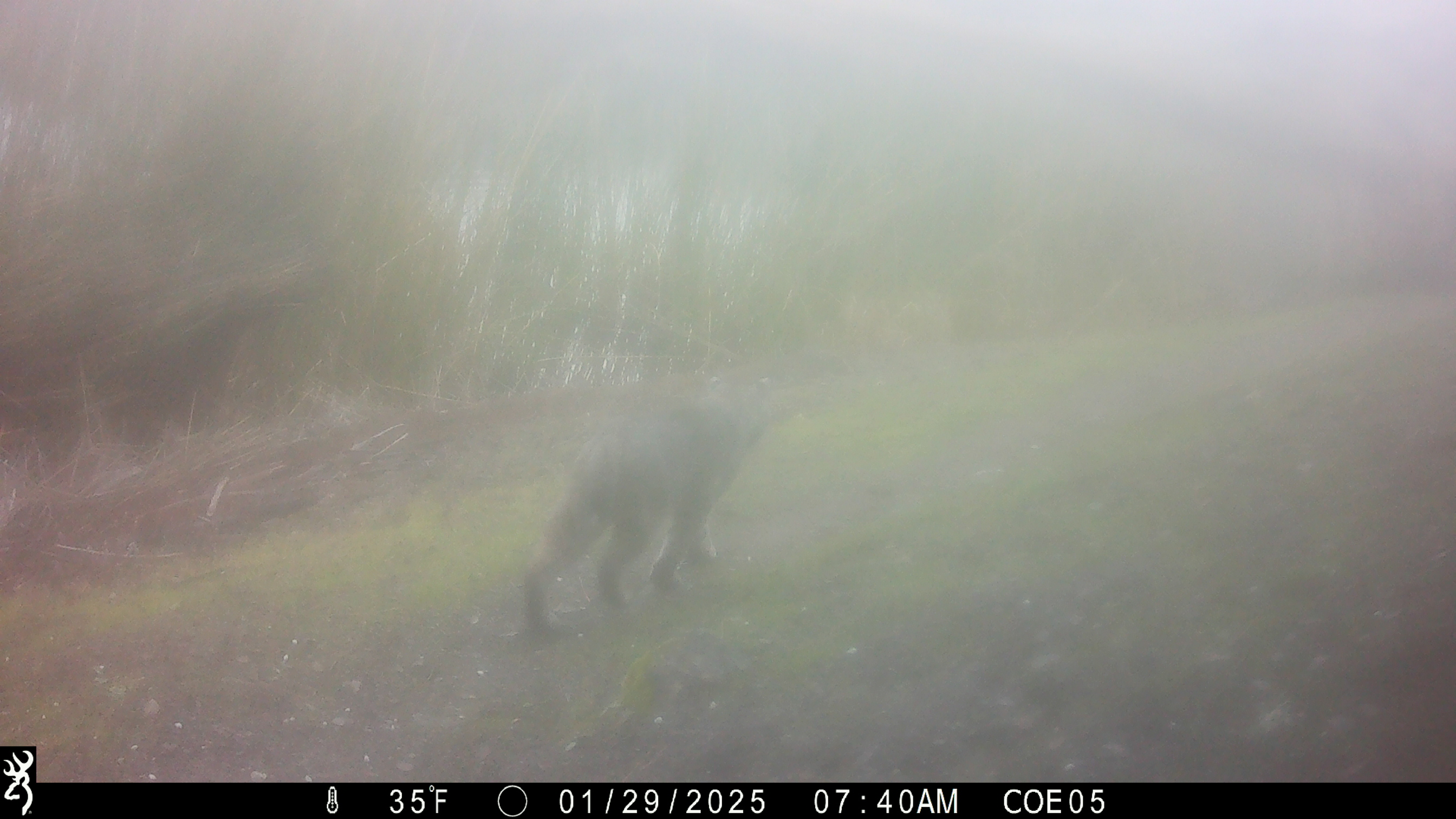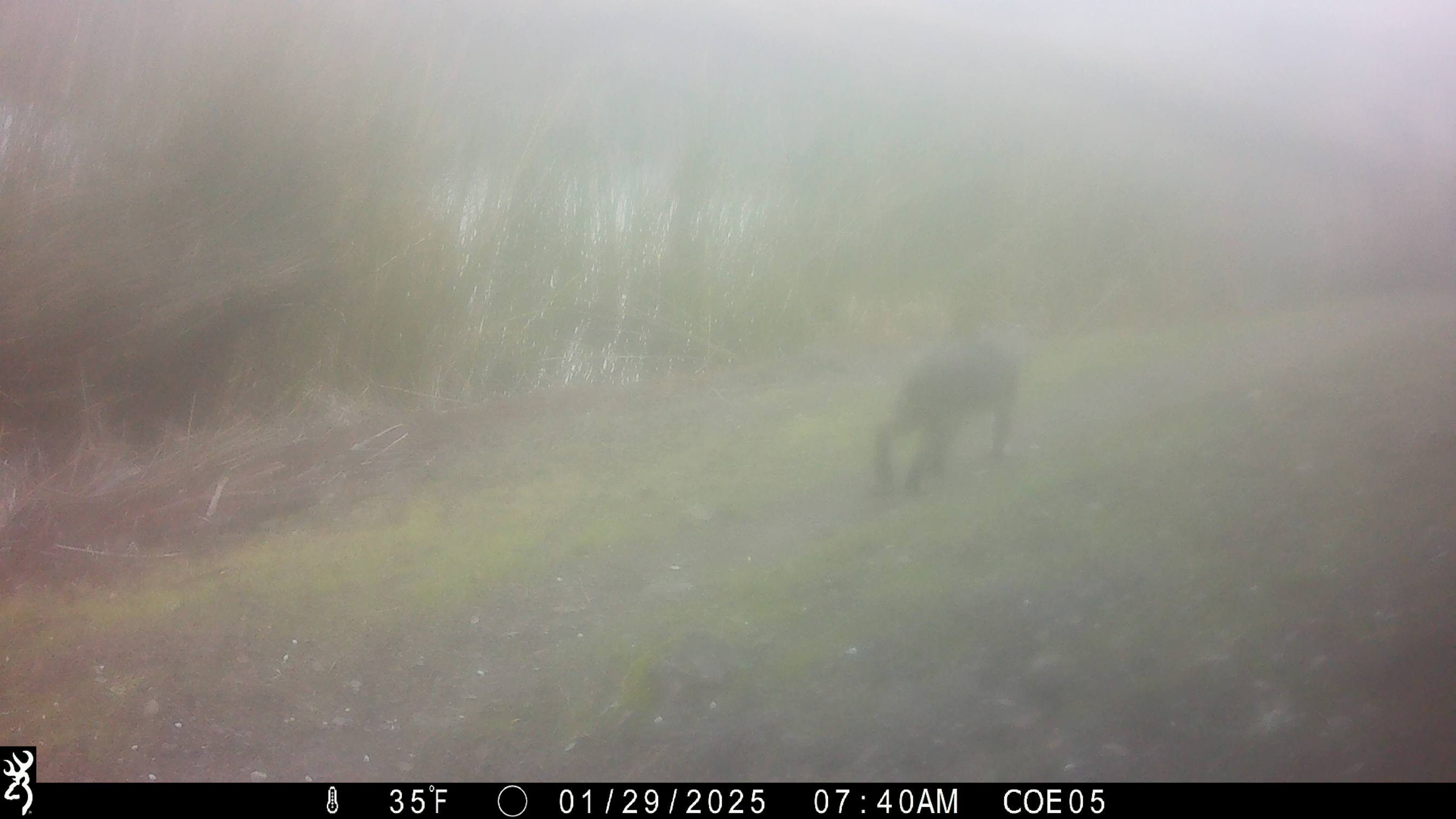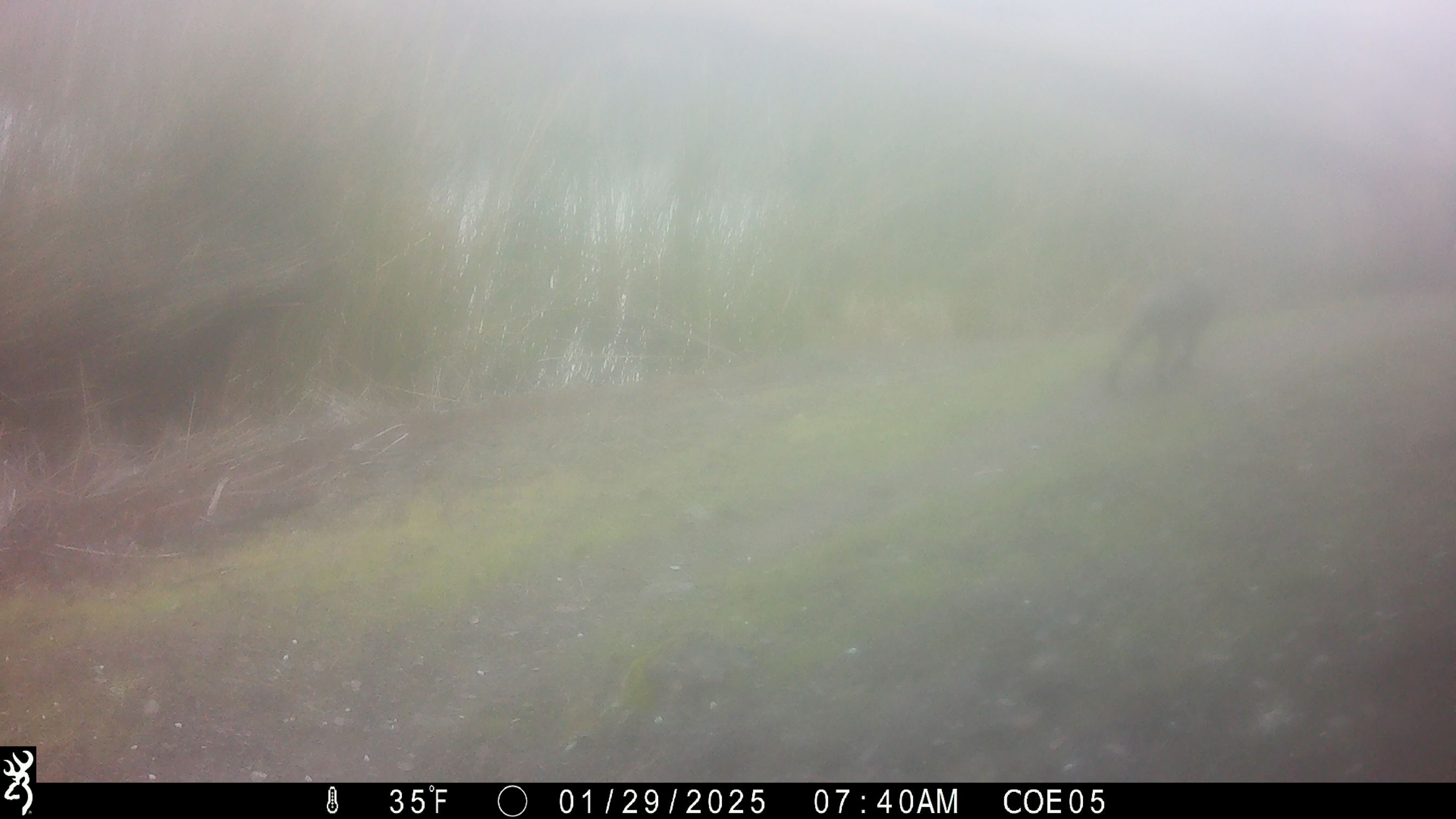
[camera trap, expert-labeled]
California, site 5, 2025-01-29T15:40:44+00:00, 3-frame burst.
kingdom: Animalia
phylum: Chordata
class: Mammalia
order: Carnivora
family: Felidae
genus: Lynx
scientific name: Lynx rufus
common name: bobcat